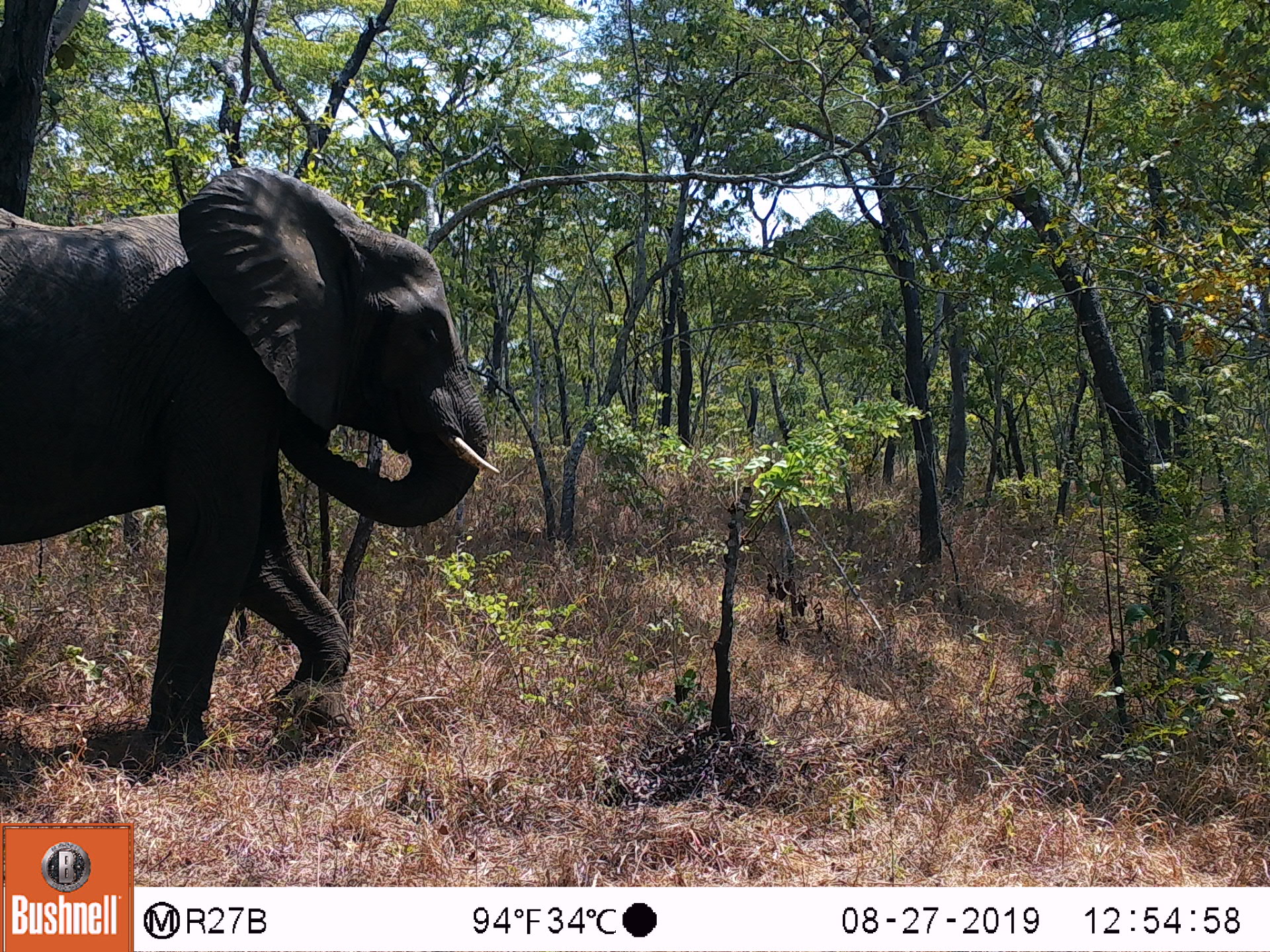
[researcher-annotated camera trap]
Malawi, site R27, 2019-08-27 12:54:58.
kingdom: Animalia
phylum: Chordata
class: Mammalia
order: Proboscidea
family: Elephantidae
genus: Loxodonta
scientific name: Loxodonta africana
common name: african savanna elephant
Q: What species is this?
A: African savanna elephant (Loxodonta africana).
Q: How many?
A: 1.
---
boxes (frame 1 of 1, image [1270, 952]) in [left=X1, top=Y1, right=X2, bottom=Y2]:
african savanna elephant: [left=0, top=155, right=509, bottom=768]